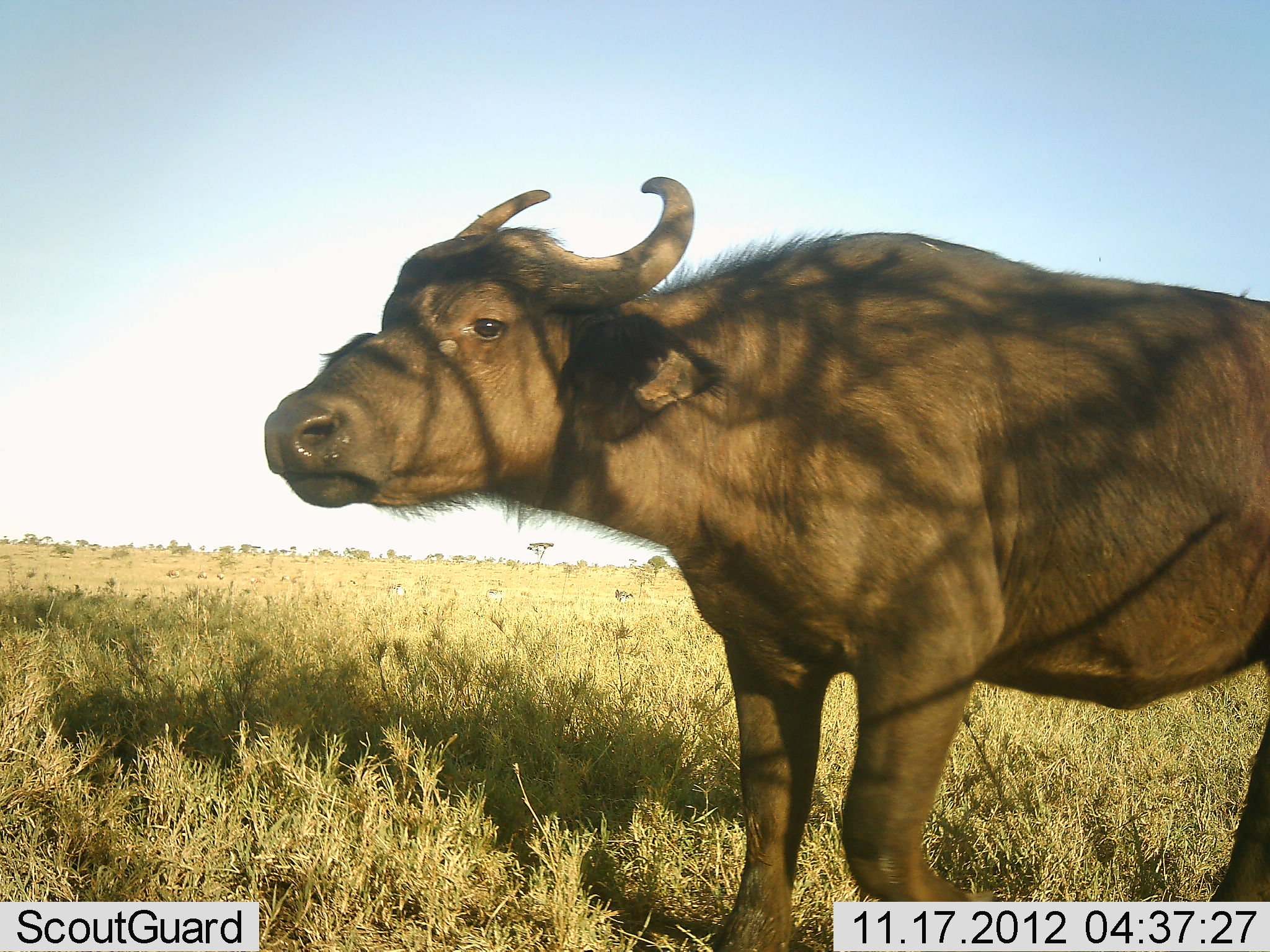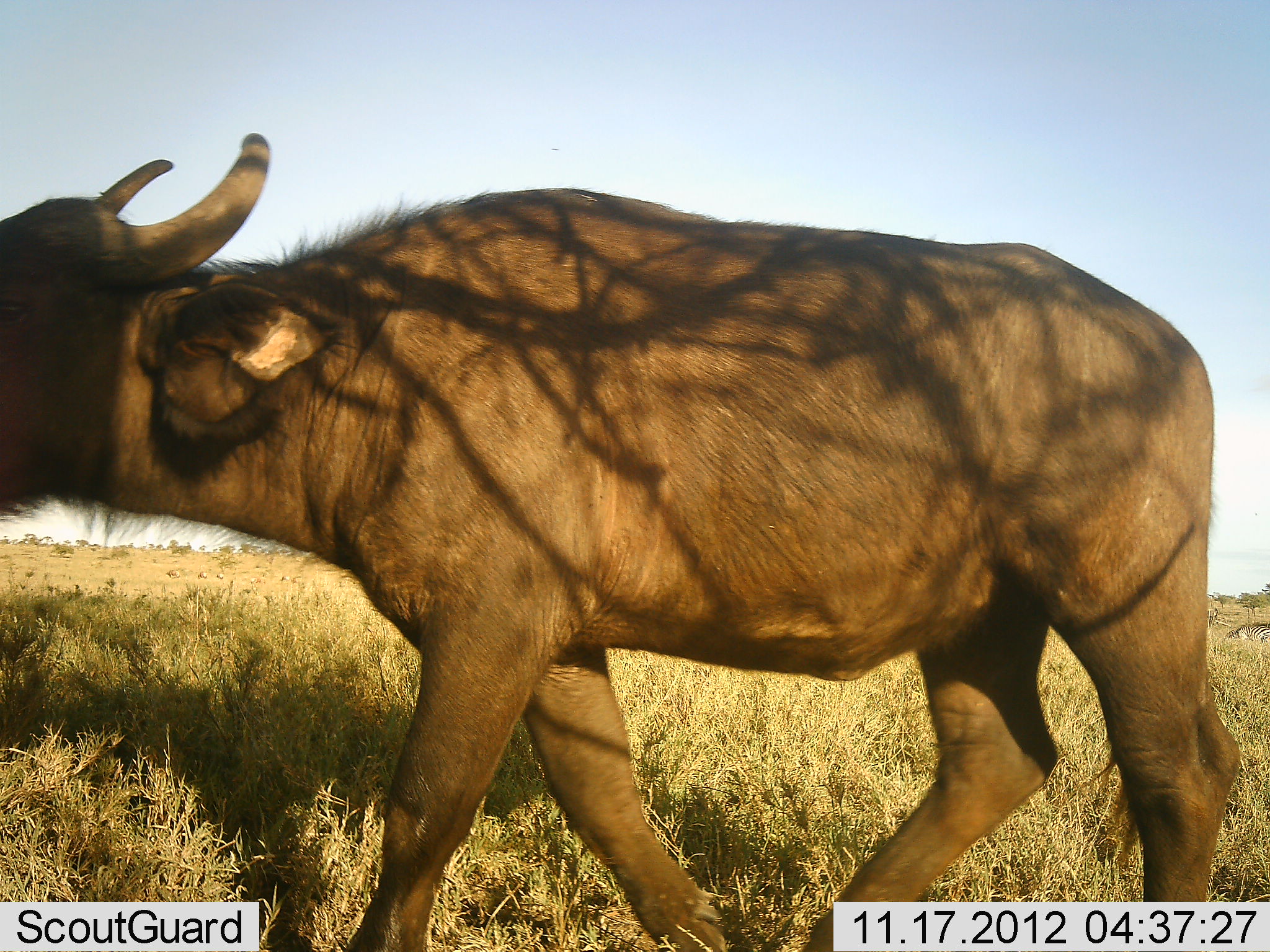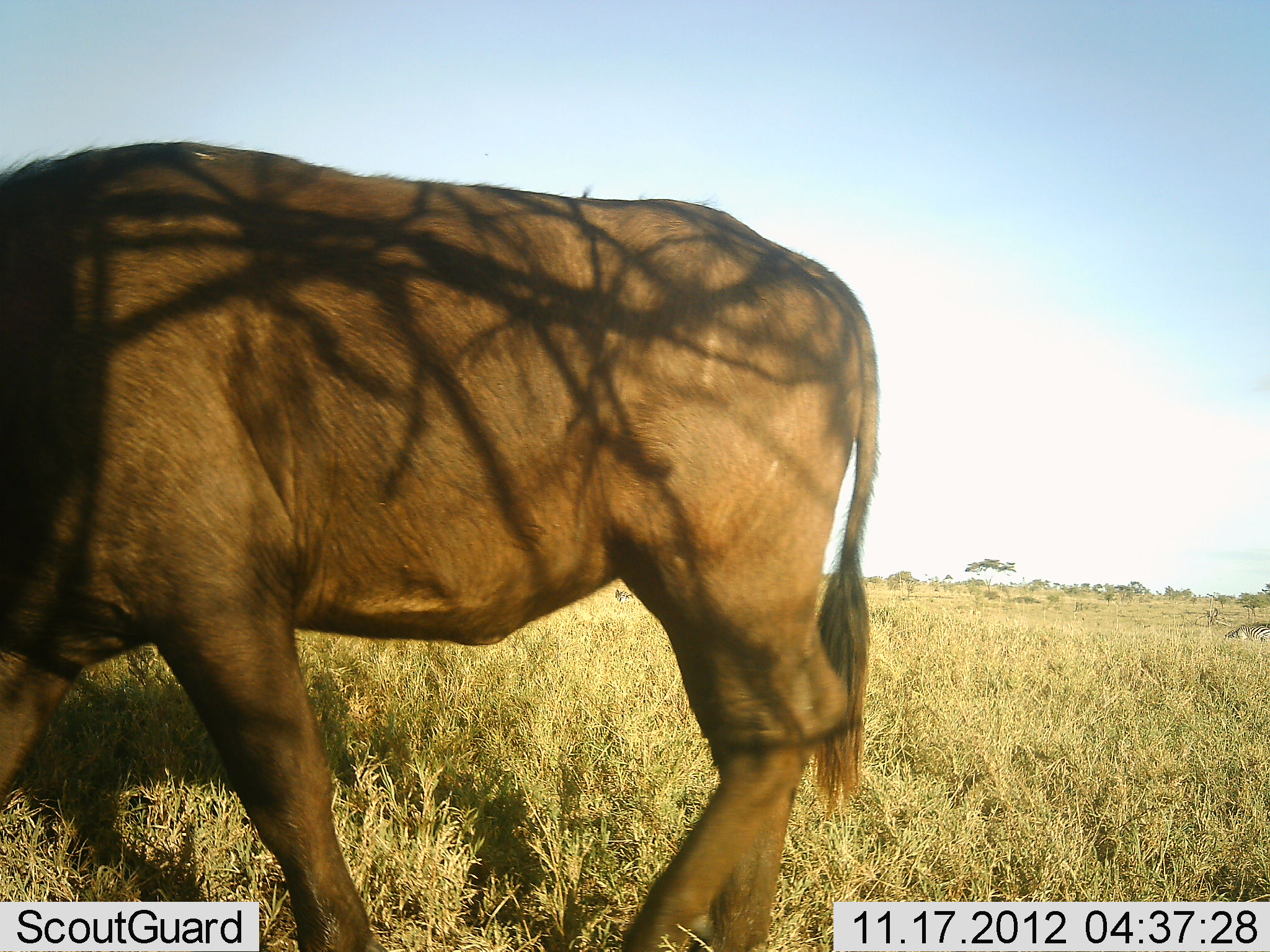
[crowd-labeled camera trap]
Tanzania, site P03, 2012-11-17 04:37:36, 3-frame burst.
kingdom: Animalia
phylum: Chordata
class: Mammalia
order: Artiodactyla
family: Bovidae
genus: Syncerus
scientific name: Syncerus caffer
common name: cape buffalo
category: buffalo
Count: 1.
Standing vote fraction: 20%.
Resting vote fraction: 10%.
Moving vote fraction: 90%.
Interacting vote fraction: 0%.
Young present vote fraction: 10%.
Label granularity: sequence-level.